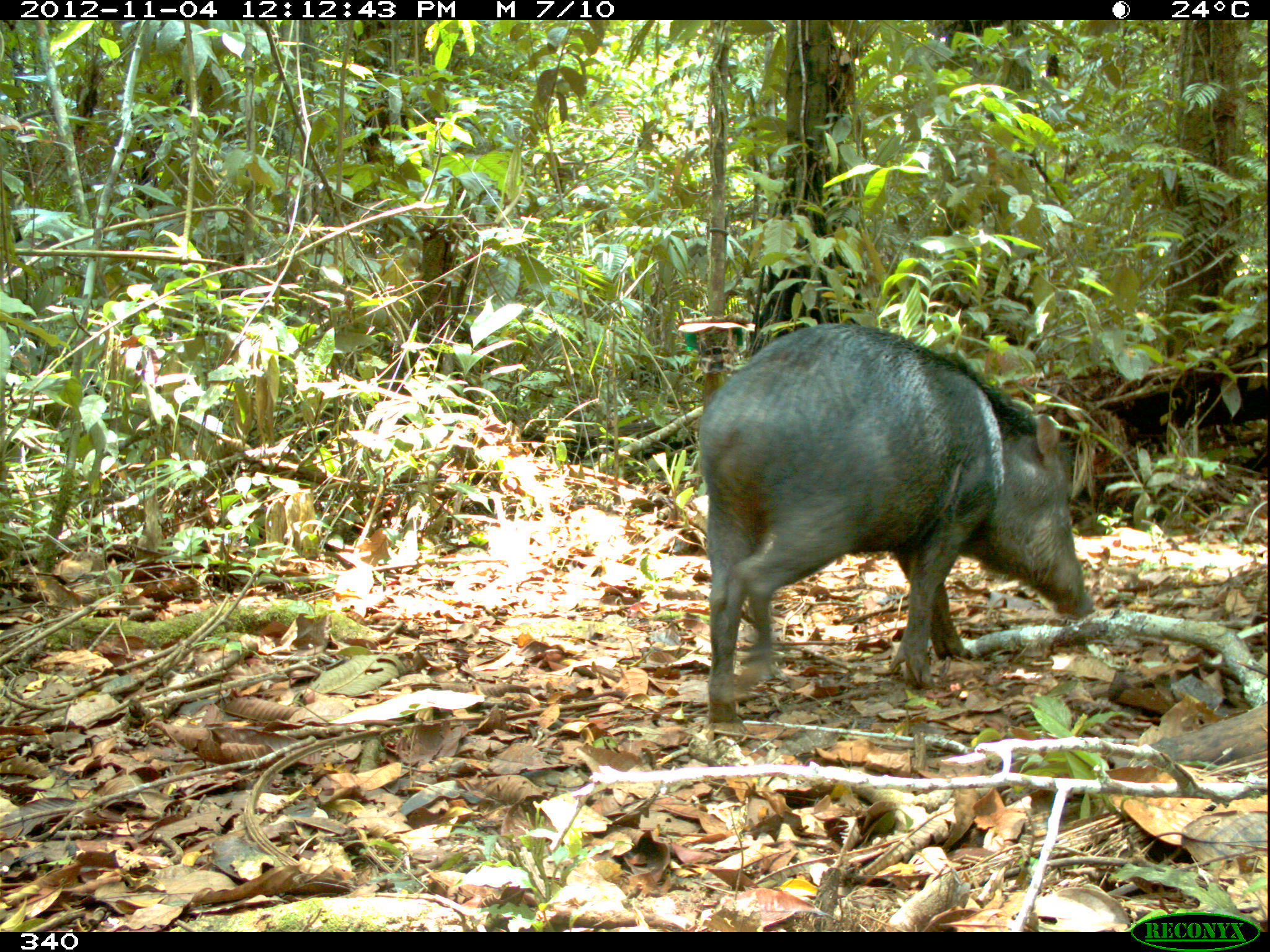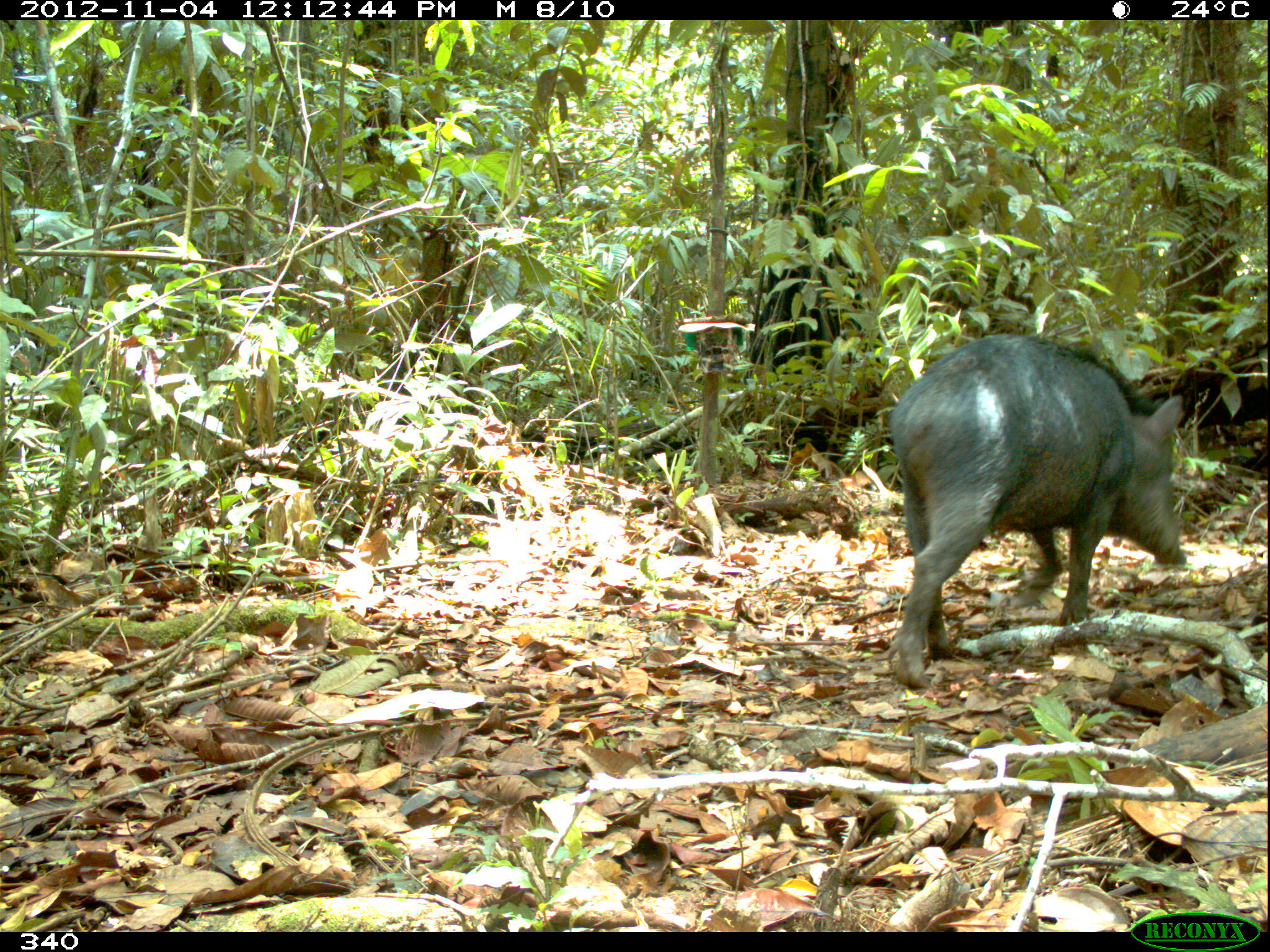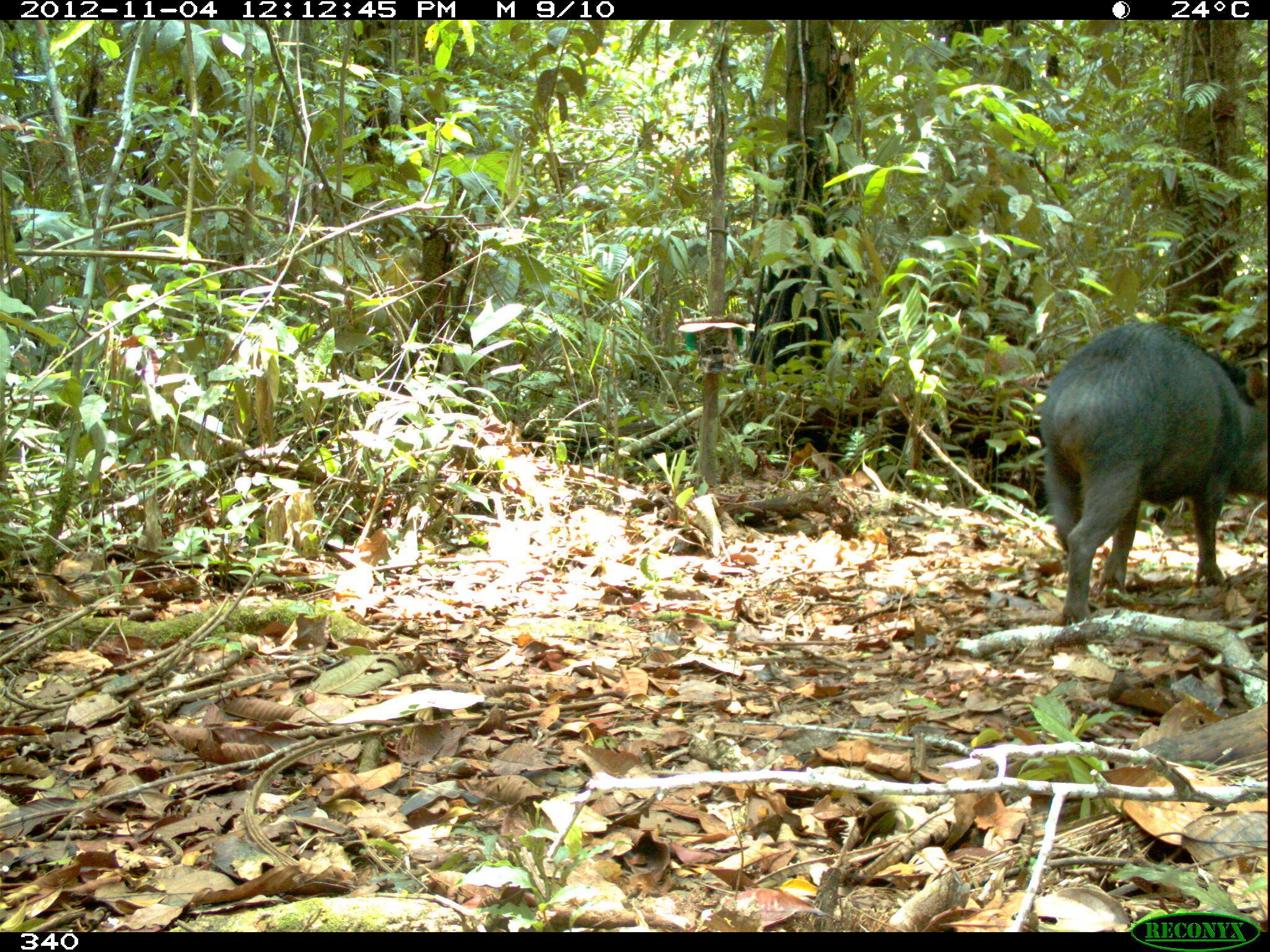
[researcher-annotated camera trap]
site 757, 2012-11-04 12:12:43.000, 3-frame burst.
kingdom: Animalia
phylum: Chordata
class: Mammalia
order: Artiodactyla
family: Tayassuidae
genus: Tayassu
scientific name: Tayassu pecari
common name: white-lipped peccary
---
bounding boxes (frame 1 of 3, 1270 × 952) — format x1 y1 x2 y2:
tayassu pecari: 693 319 1095 724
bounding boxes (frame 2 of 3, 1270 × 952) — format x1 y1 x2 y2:
tayassu pecari: 886 331 1187 689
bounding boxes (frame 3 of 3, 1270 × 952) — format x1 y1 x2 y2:
tayassu pecari: 1037 319 1266 619